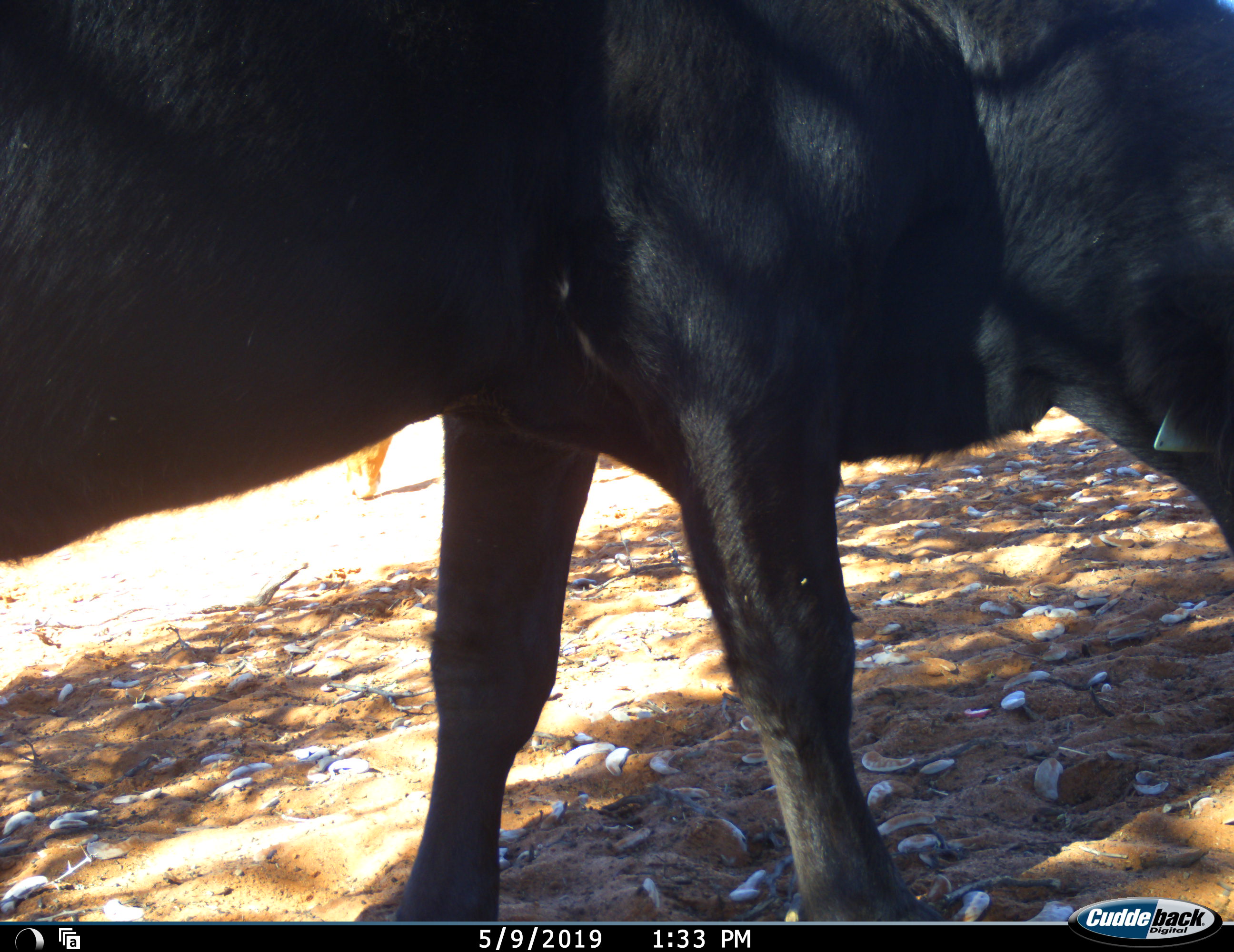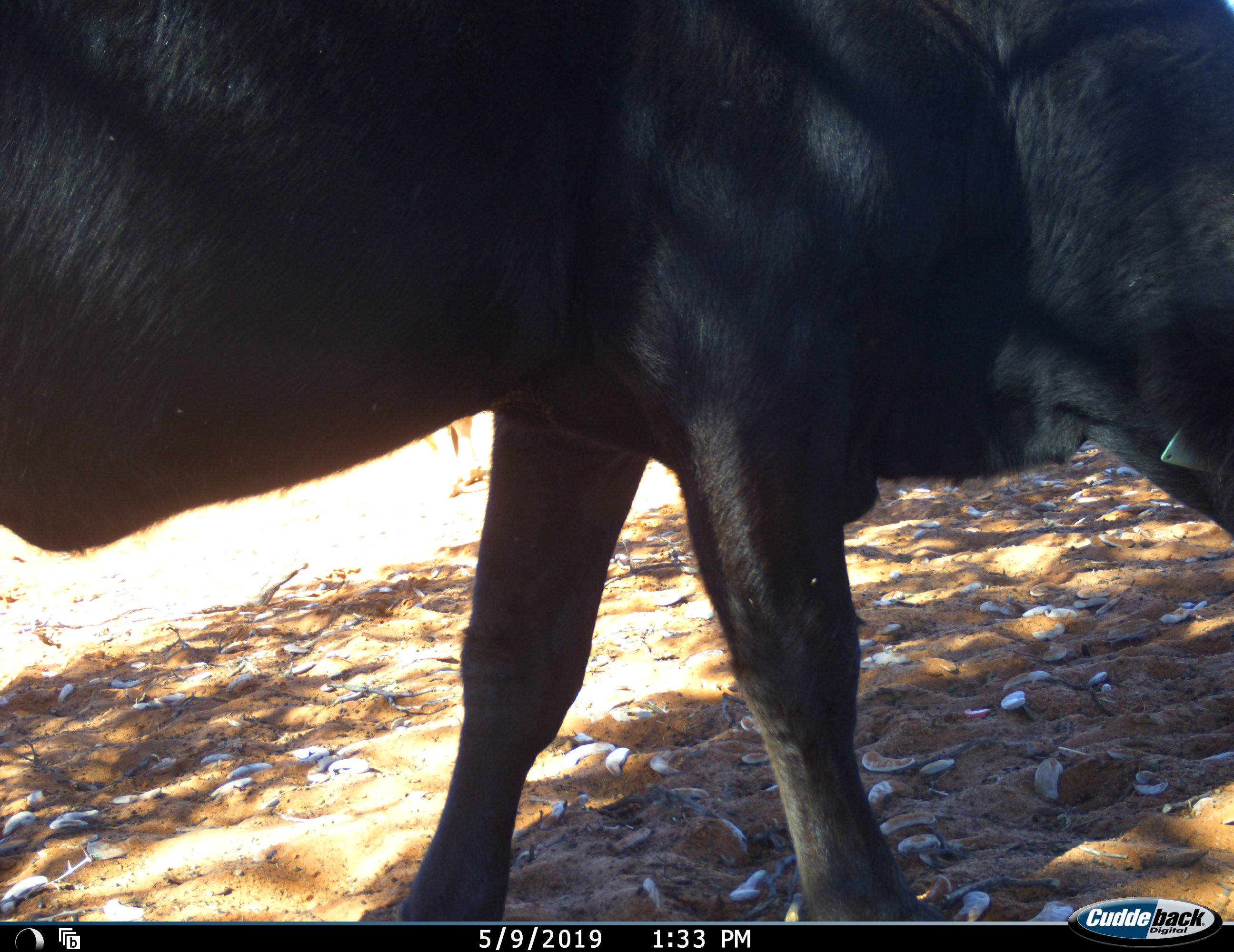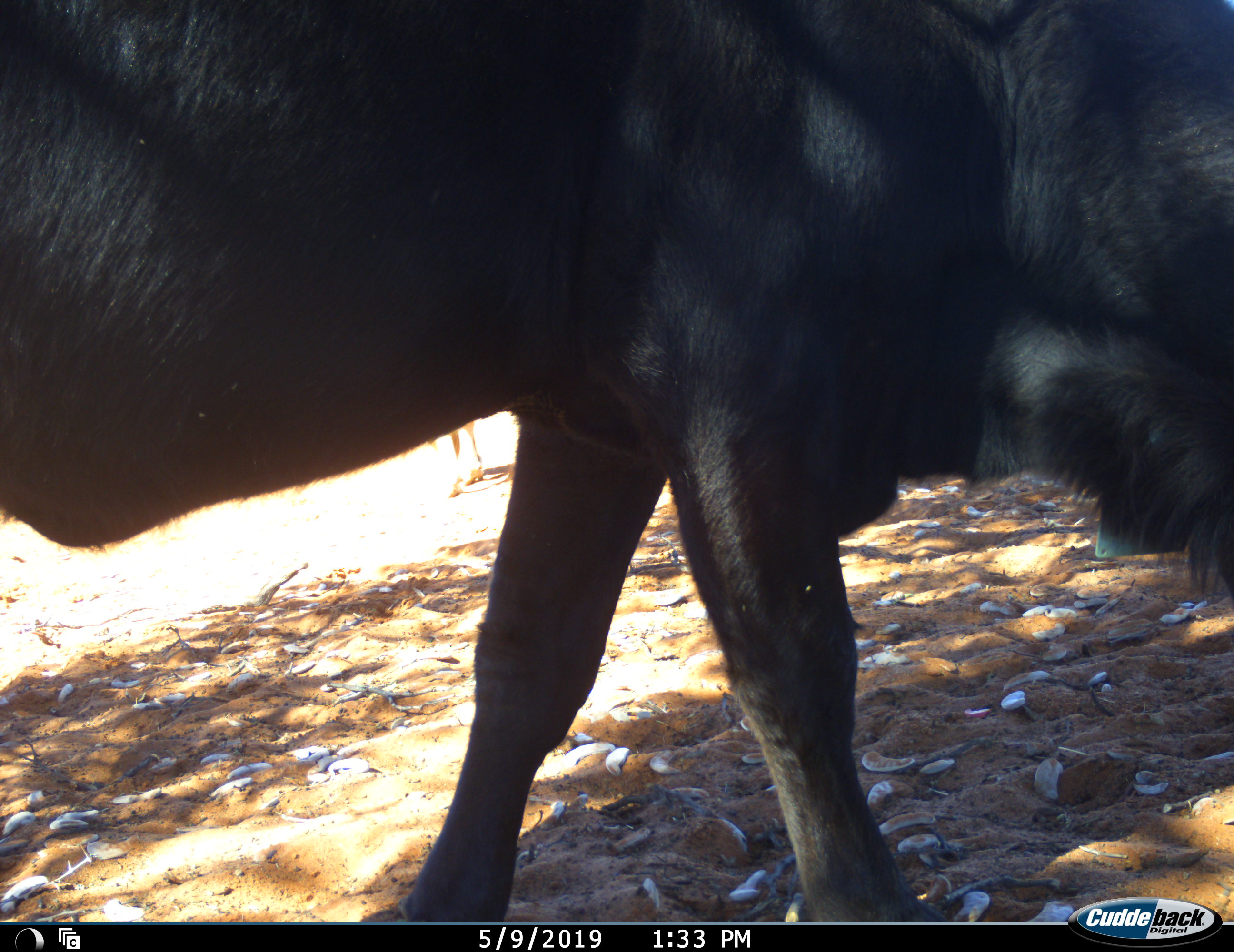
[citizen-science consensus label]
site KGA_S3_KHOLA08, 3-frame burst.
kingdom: Animalia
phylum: Chordata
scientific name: Vertebrata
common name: domestic animal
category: domesticanimal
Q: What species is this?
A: Domesticanimal (domestic animal) (Vertebrata).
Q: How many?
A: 2.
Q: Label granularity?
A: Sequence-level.